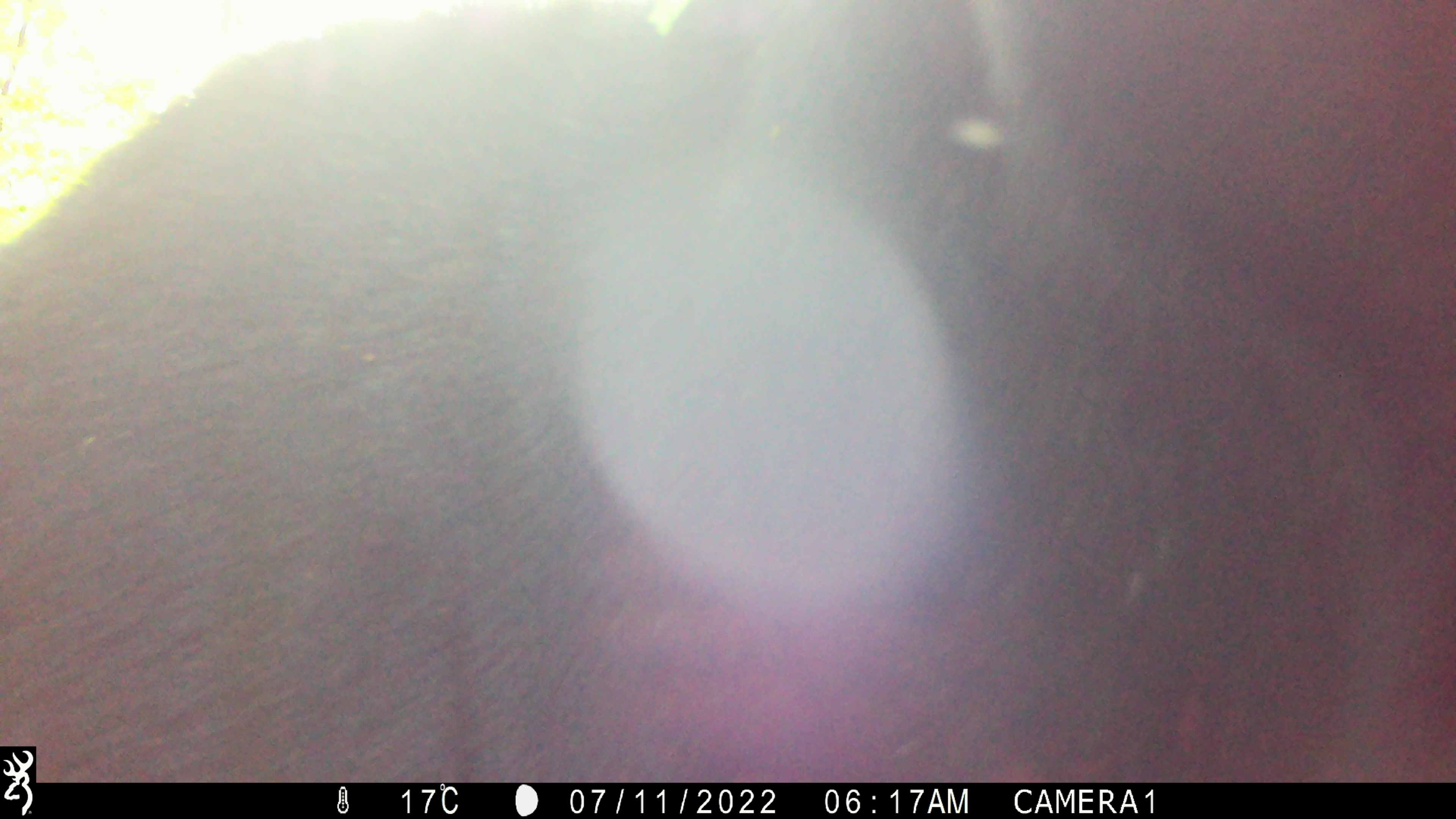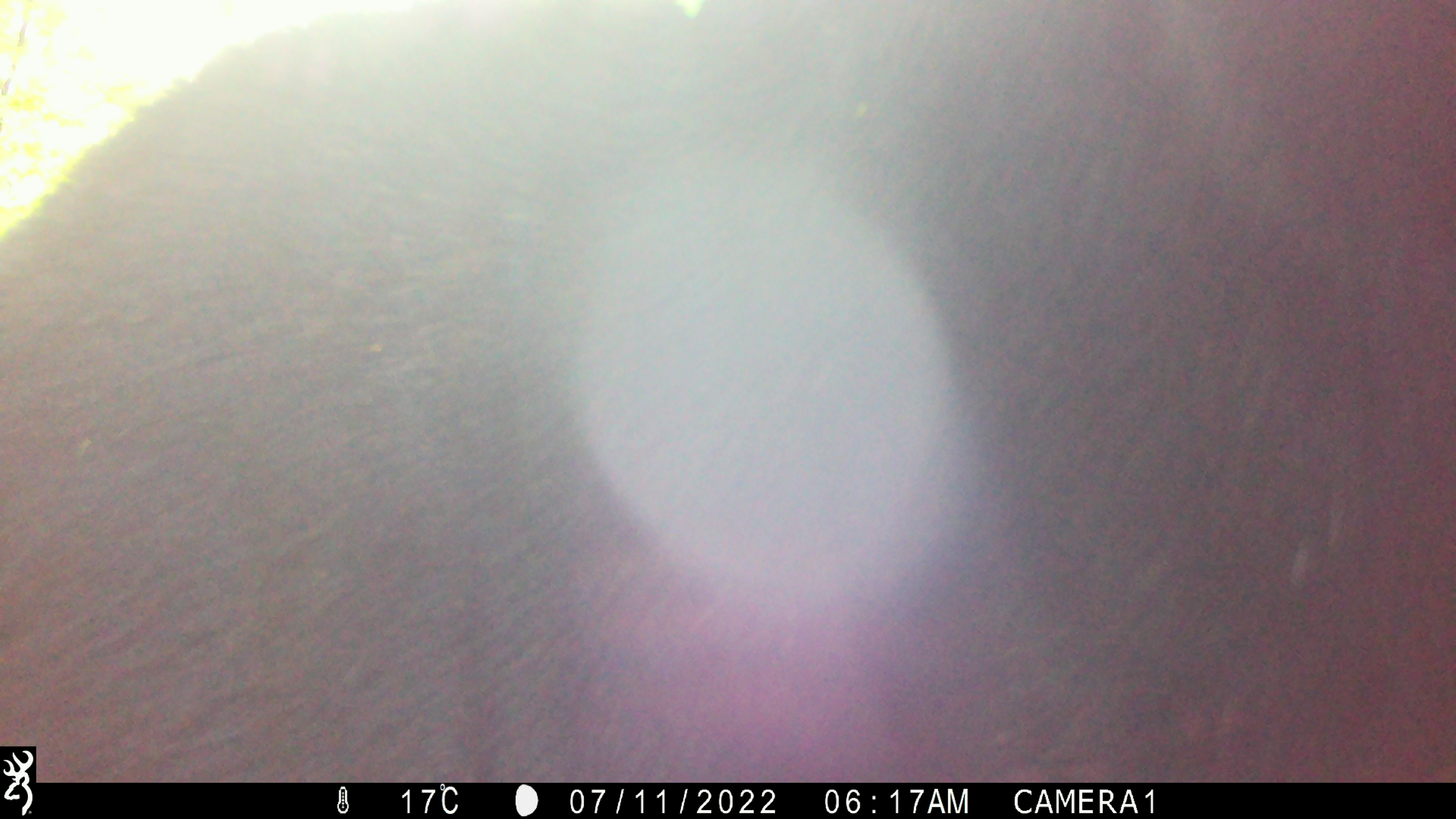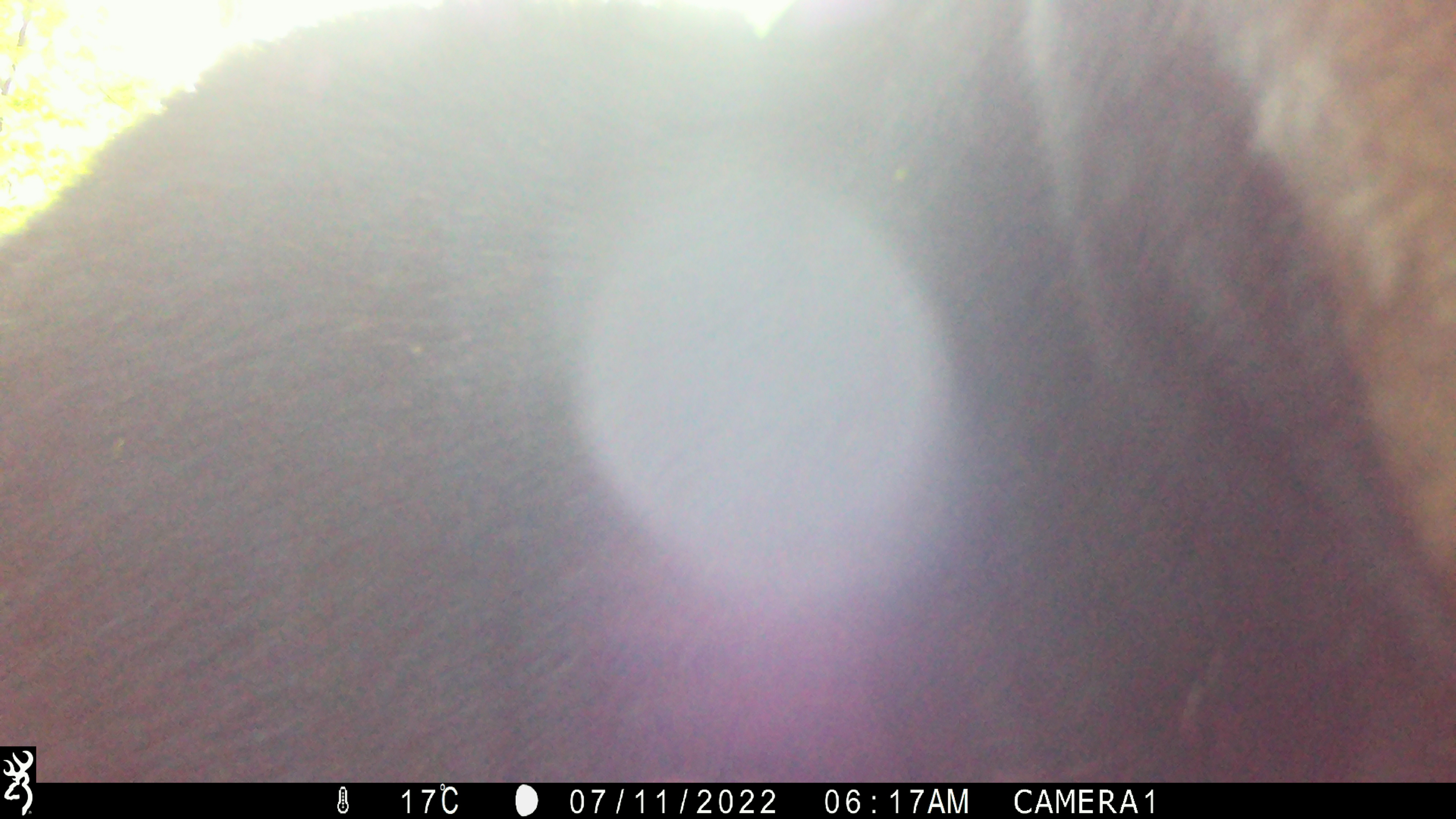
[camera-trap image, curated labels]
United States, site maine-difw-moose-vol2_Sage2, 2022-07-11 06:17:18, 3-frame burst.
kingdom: Animalia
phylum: Chordata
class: Mammalia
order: Artiodactyla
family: Cervidae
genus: Alces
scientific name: Alces alces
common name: moose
Moose (Alces alces).